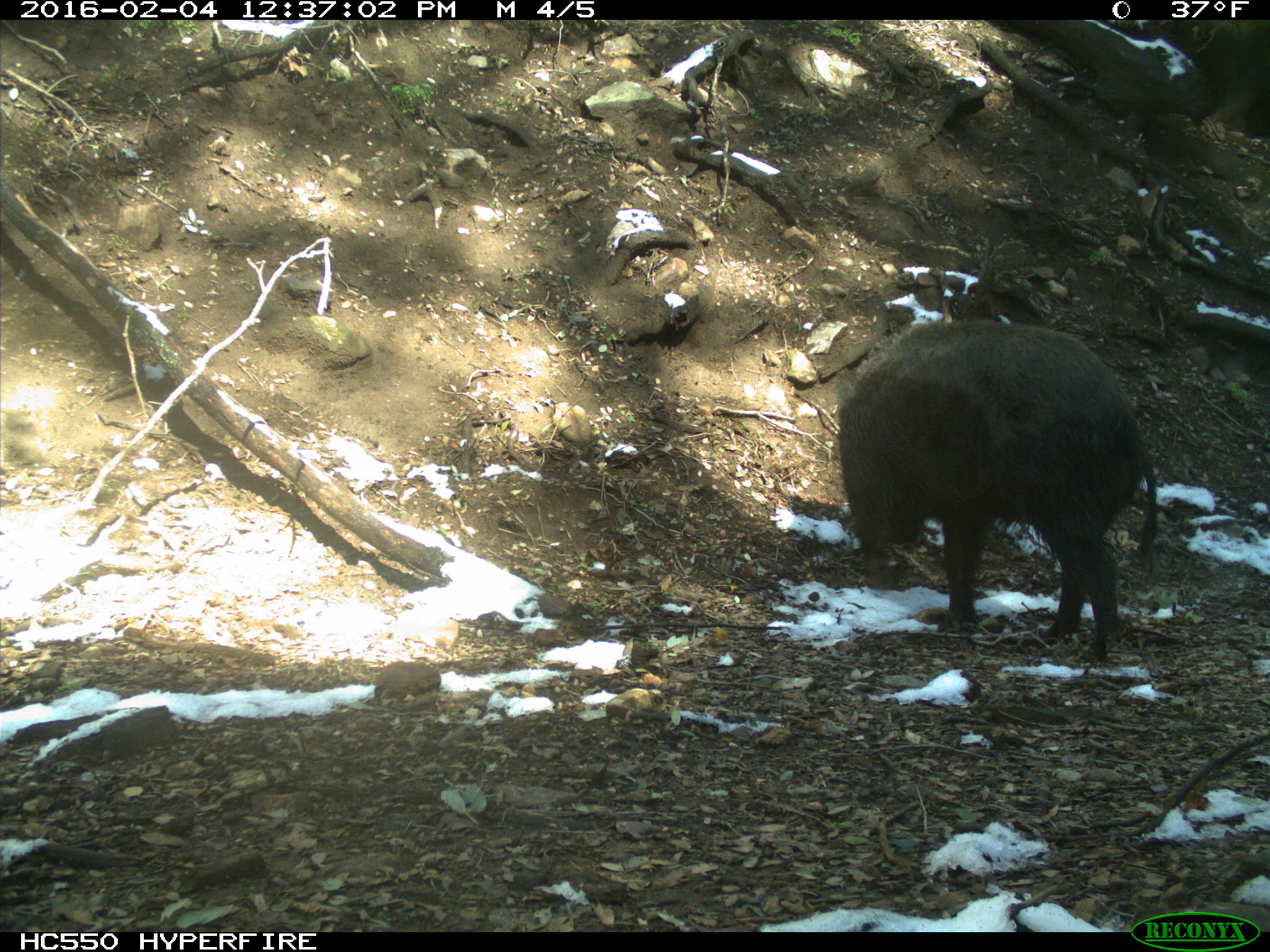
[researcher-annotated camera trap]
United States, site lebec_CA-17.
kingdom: Animalia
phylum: Chordata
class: Mammalia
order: Artiodactyla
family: Suidae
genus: Sus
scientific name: Sus scrofa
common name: wild boar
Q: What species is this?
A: Sus scrofa (wild boar).